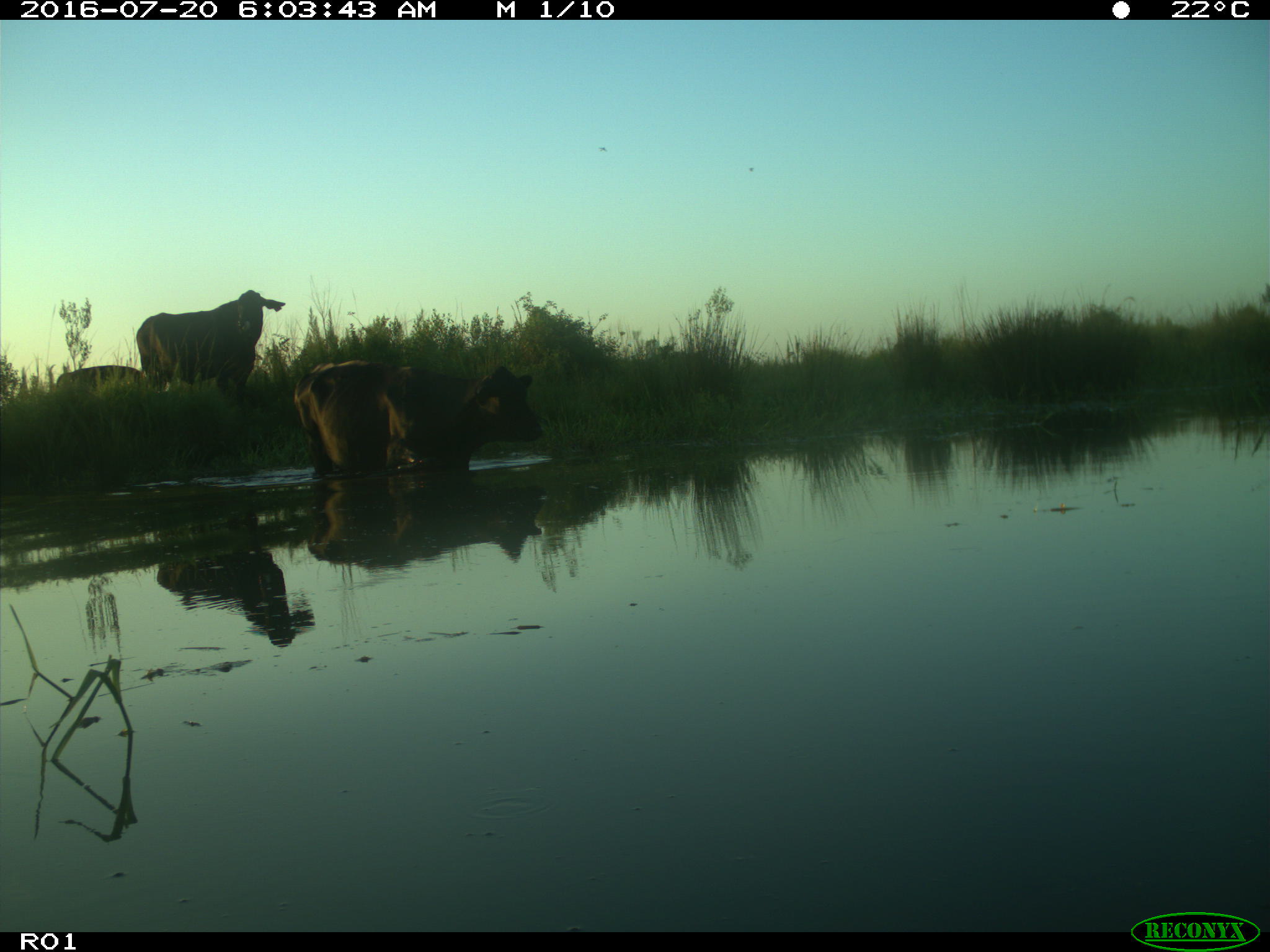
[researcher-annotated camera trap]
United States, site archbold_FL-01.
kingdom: Animalia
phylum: Chordata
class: Mammalia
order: Artiodactyla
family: Bovidae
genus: Bos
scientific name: Bos taurus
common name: domestic cow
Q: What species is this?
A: Bos taurus (domestic cow).